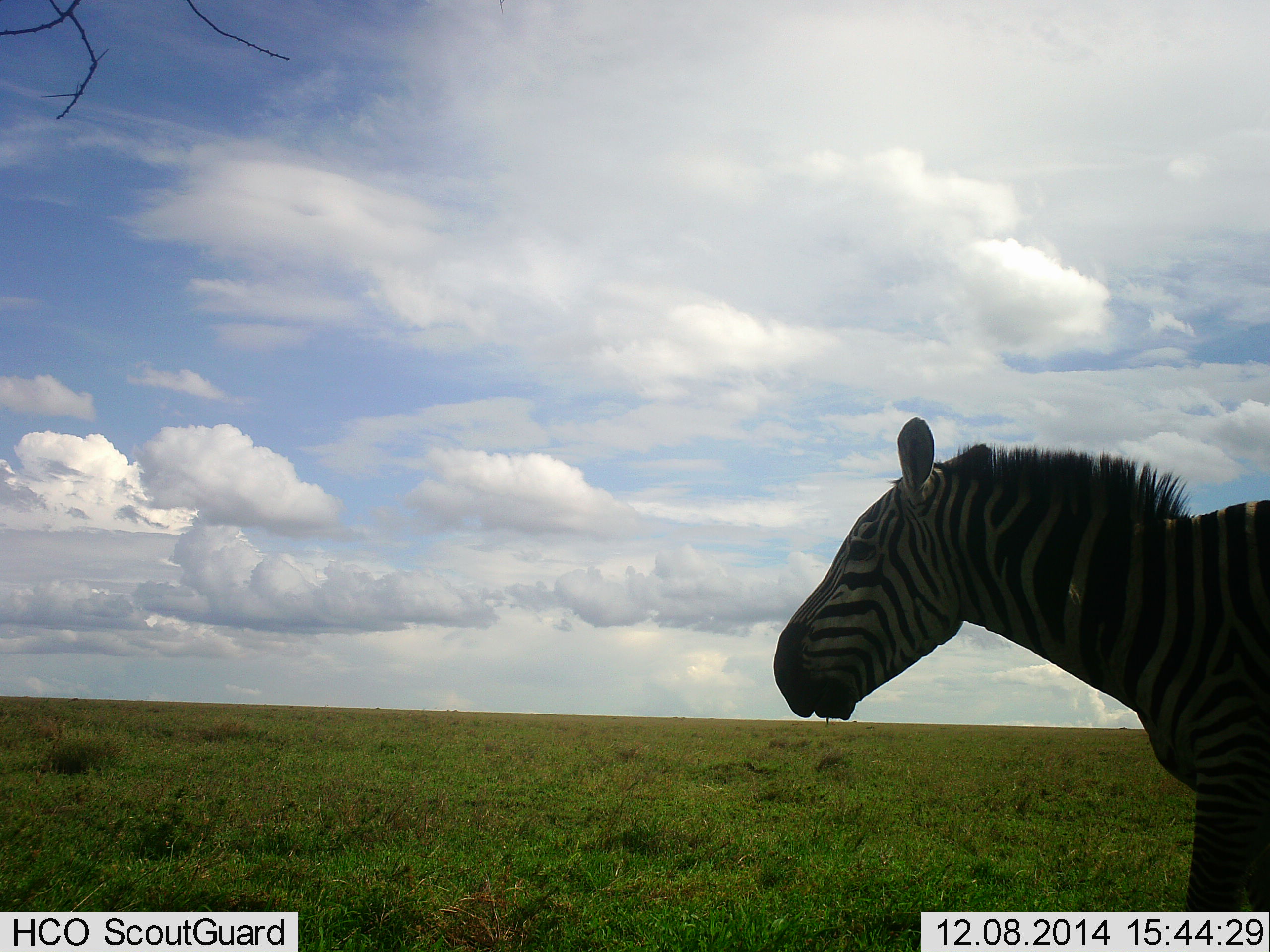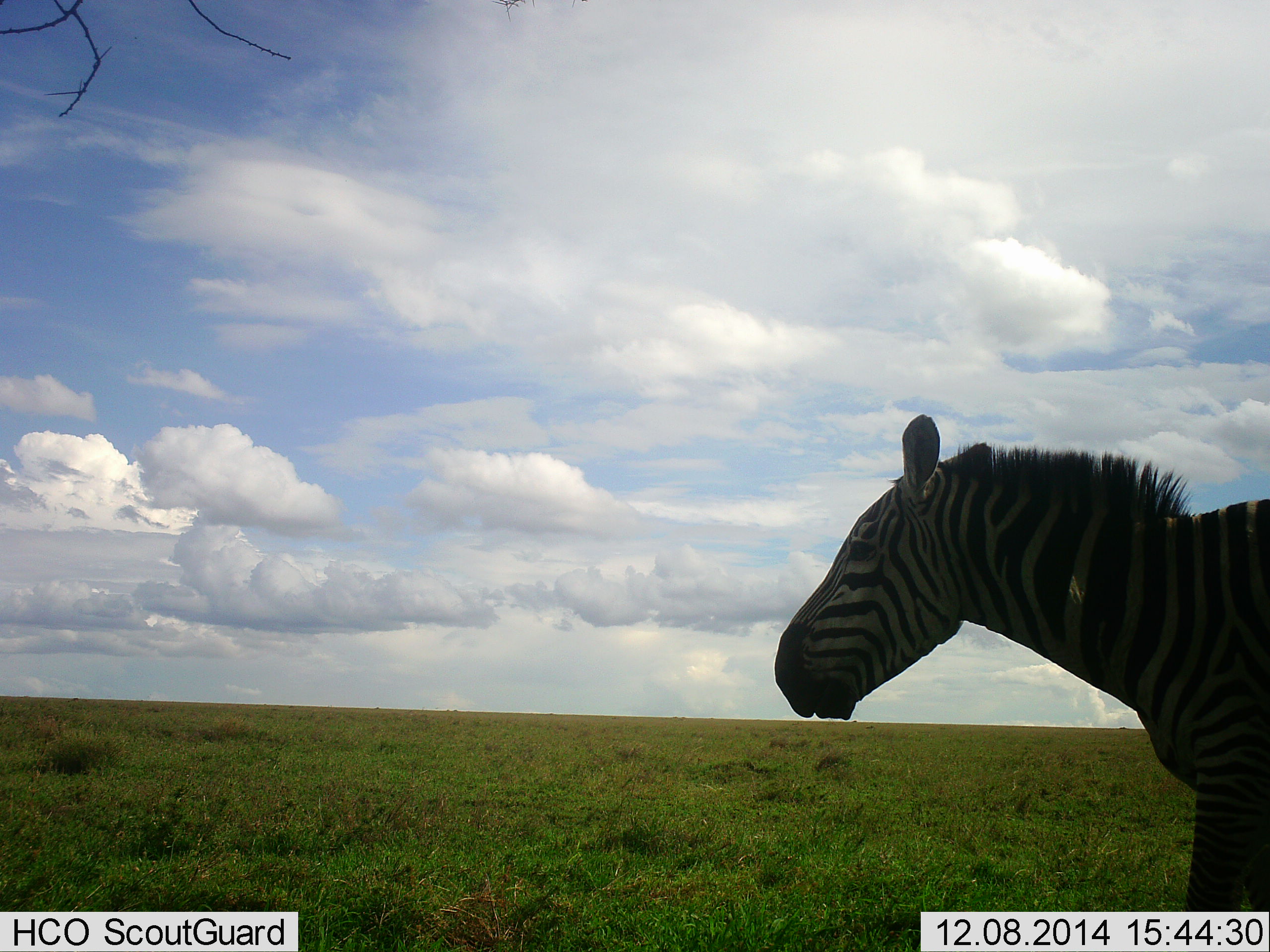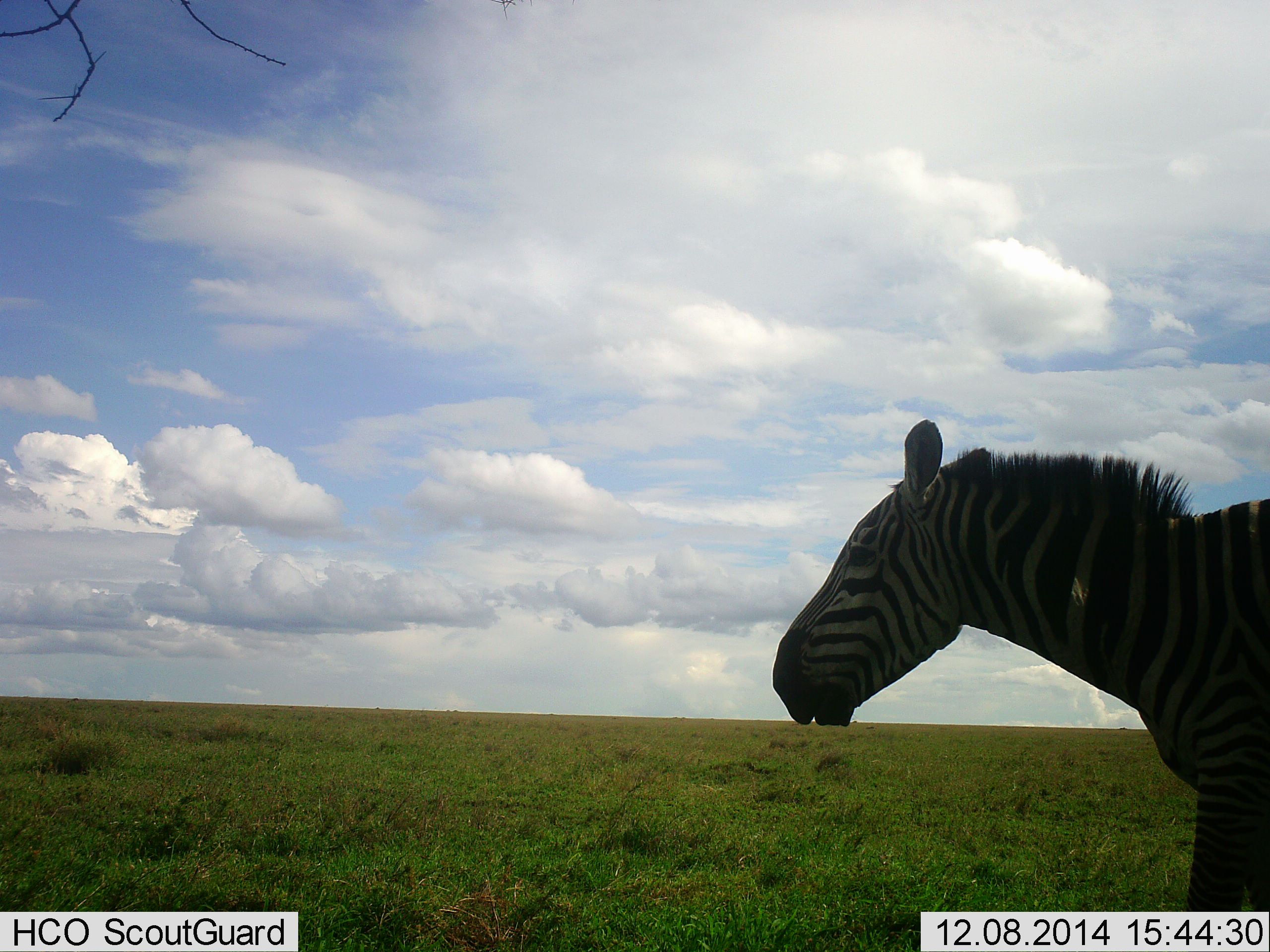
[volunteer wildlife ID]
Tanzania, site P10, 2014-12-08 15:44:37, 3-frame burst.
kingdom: Animalia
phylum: Chordata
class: Mammalia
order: Perissodactyla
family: Equidae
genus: Equus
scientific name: Equus quagga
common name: plains zebra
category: zebra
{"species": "zebra (plains zebra) (Equus quagga)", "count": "1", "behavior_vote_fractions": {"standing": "100%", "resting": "0%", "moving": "10%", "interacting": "0%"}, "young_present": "0%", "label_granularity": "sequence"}